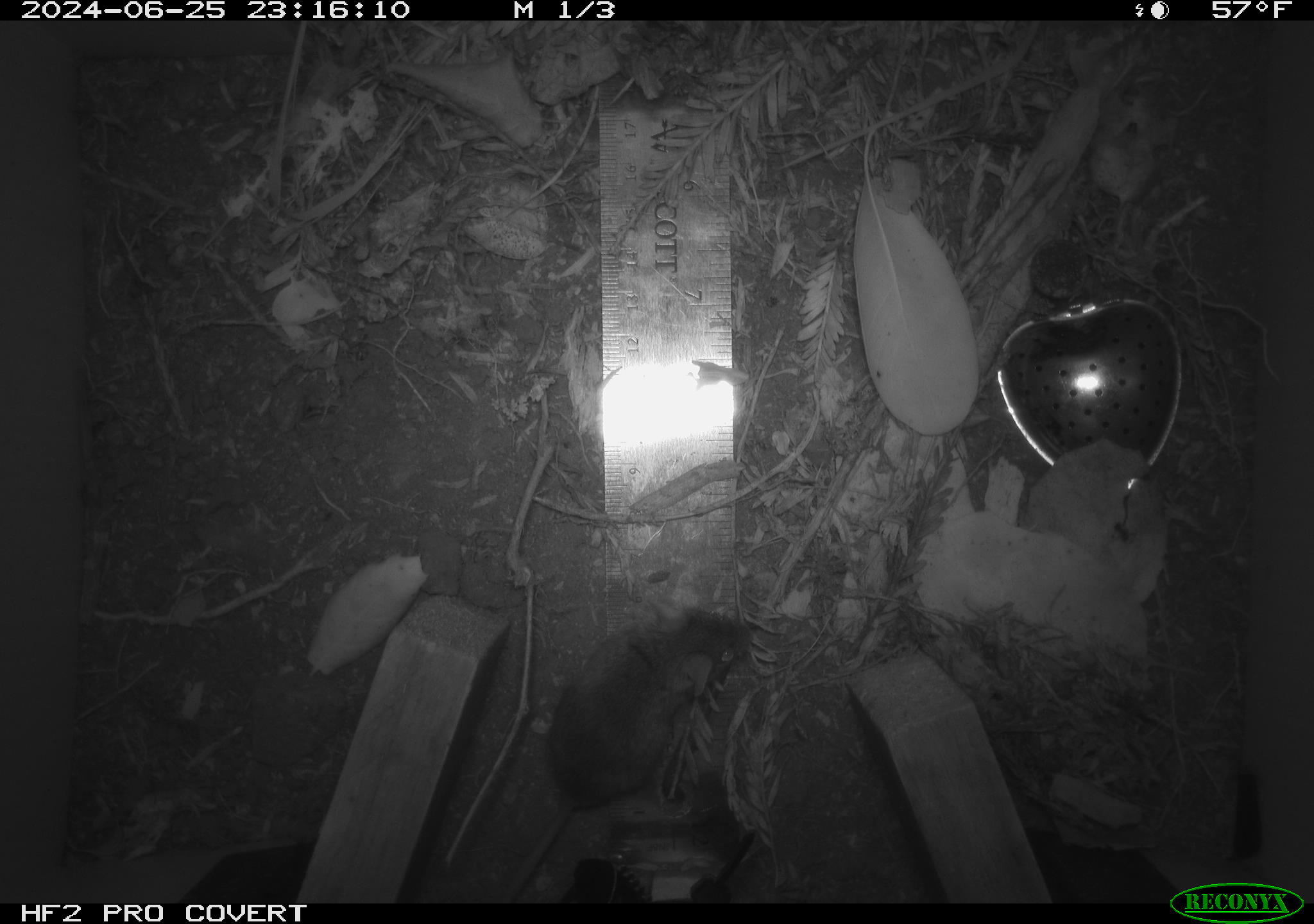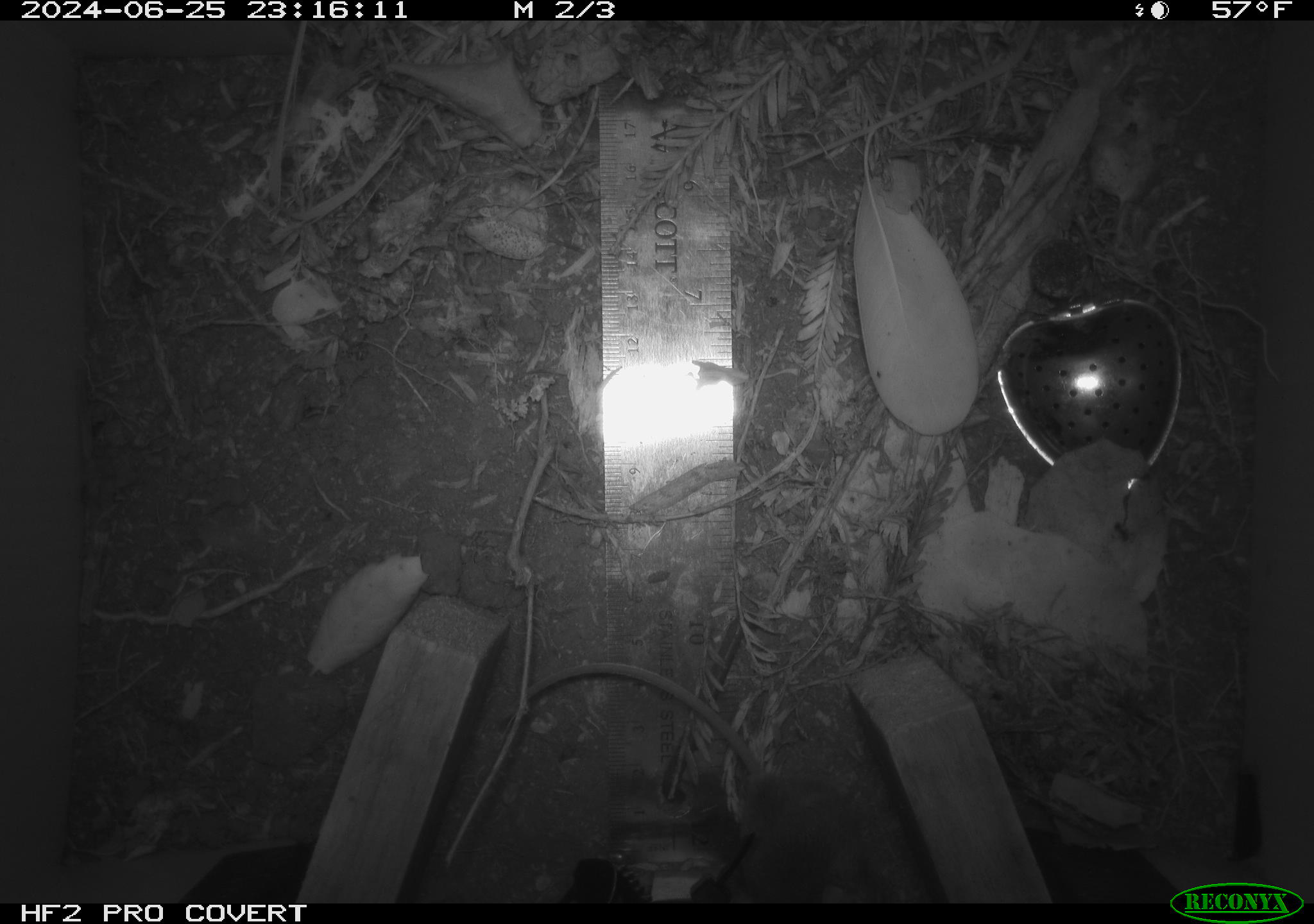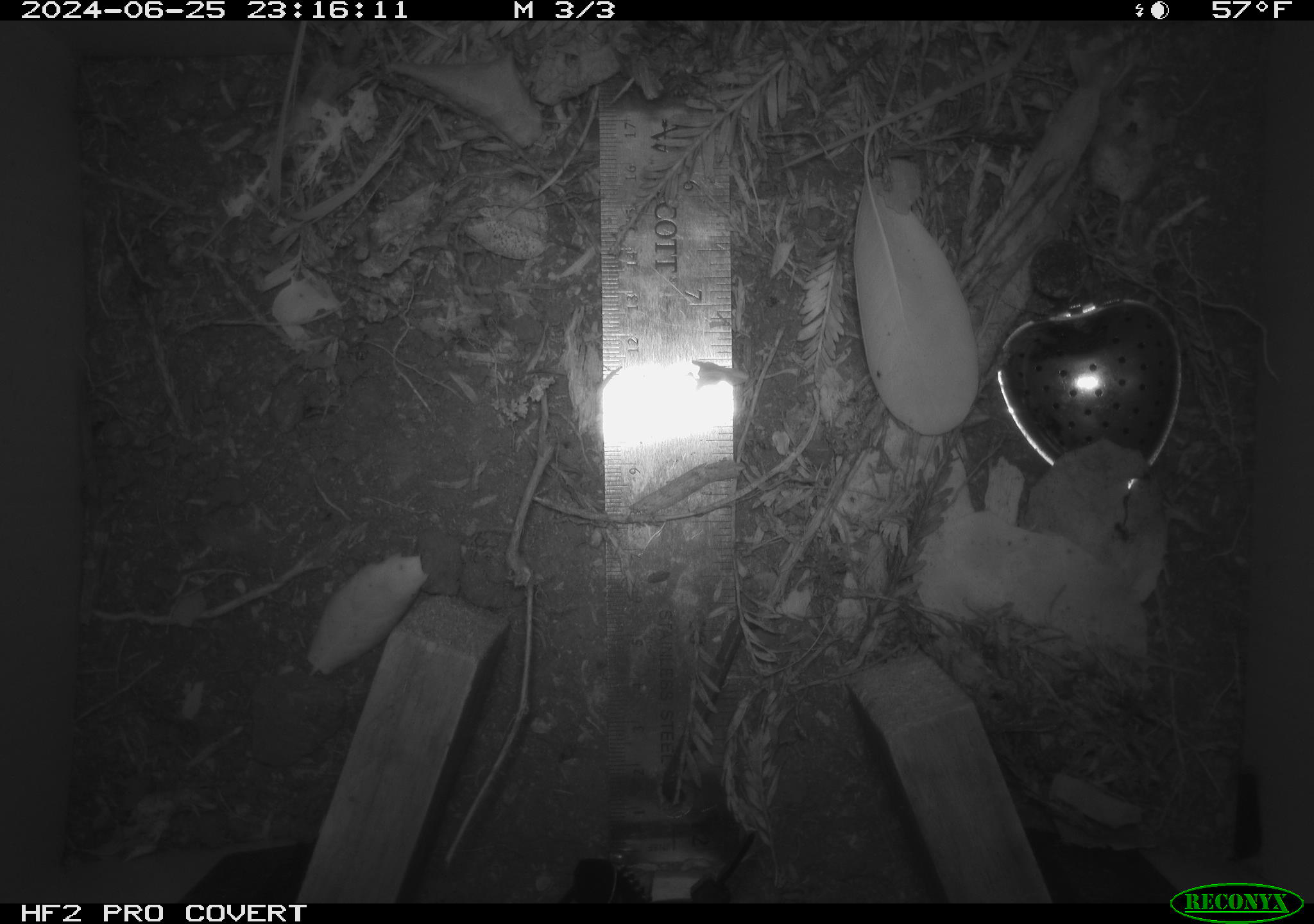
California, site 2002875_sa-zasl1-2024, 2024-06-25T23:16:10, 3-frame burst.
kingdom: Animalia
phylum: Chordata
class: Mammalia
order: Rodentia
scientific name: Rodentia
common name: mouse species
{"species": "mouse species (Rodentia)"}